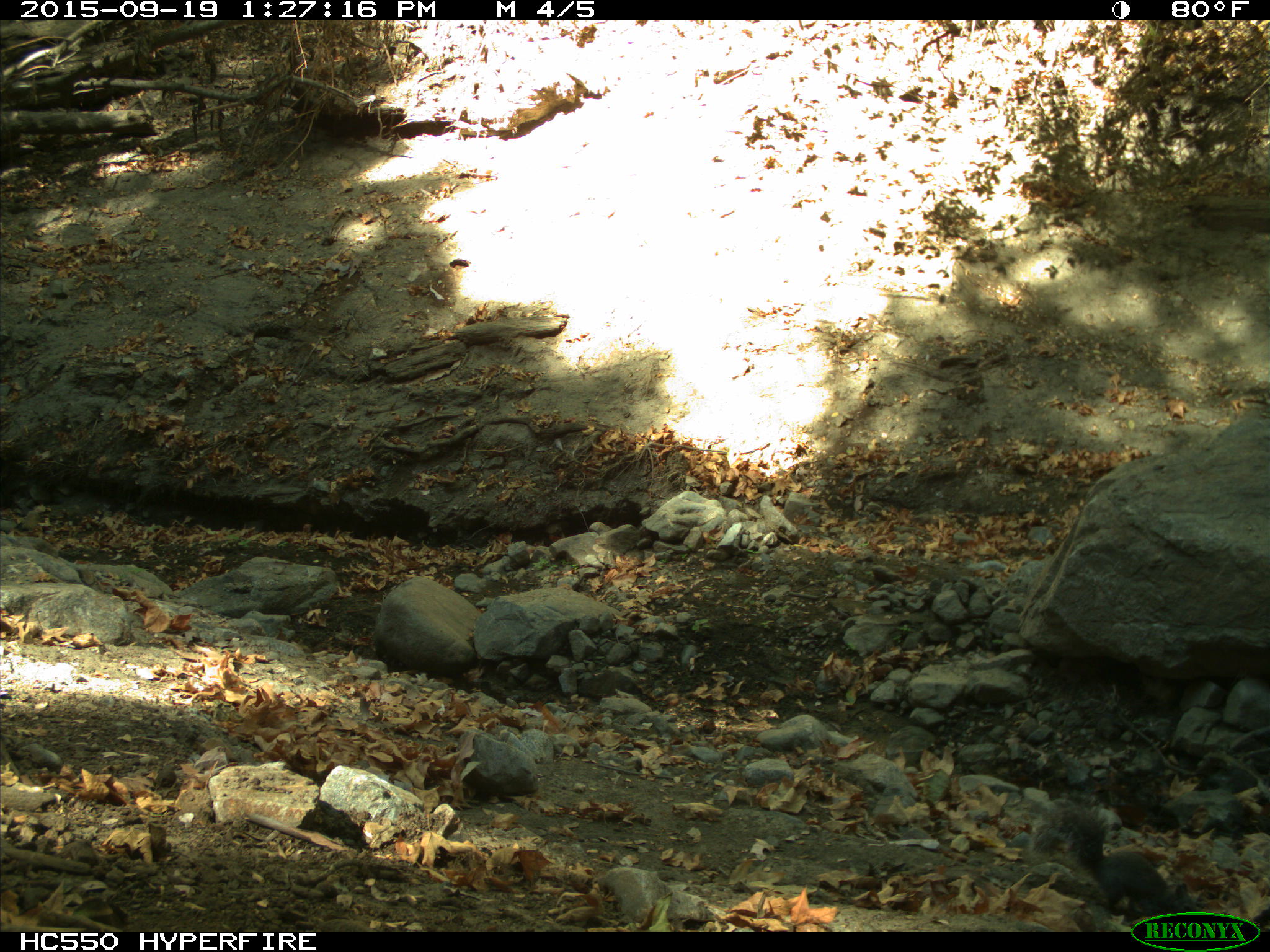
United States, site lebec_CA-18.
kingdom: Animalia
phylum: Chordata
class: Mammalia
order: Rodentia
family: Sciuridae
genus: Sciurus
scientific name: Sciurus carolinensis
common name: eastern gray squirrel